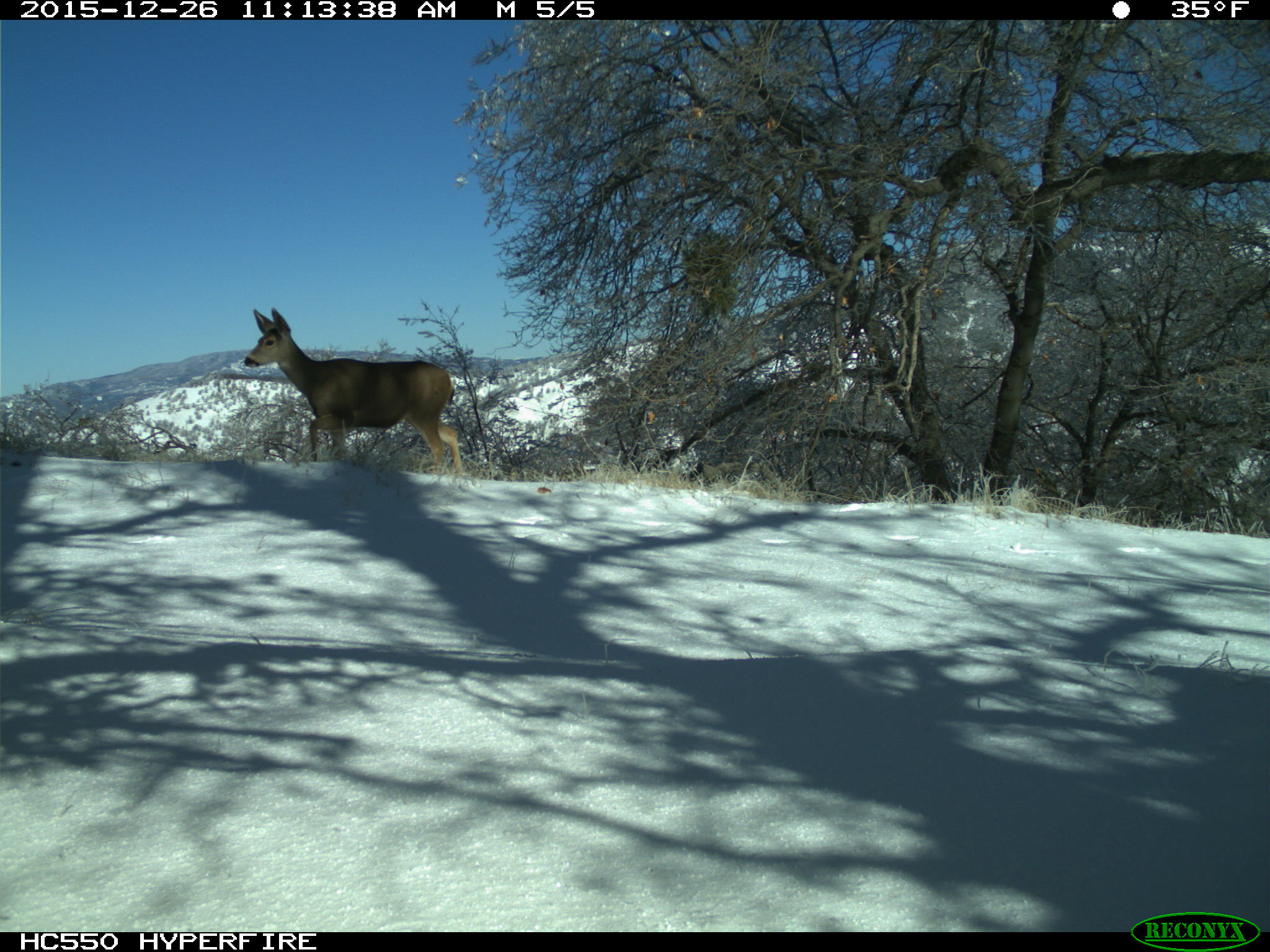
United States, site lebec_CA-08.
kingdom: Animalia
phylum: Chordata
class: Mammalia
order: Artiodactyla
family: Cervidae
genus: Odocoileus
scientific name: Odocoileus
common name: deer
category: unidentified deer